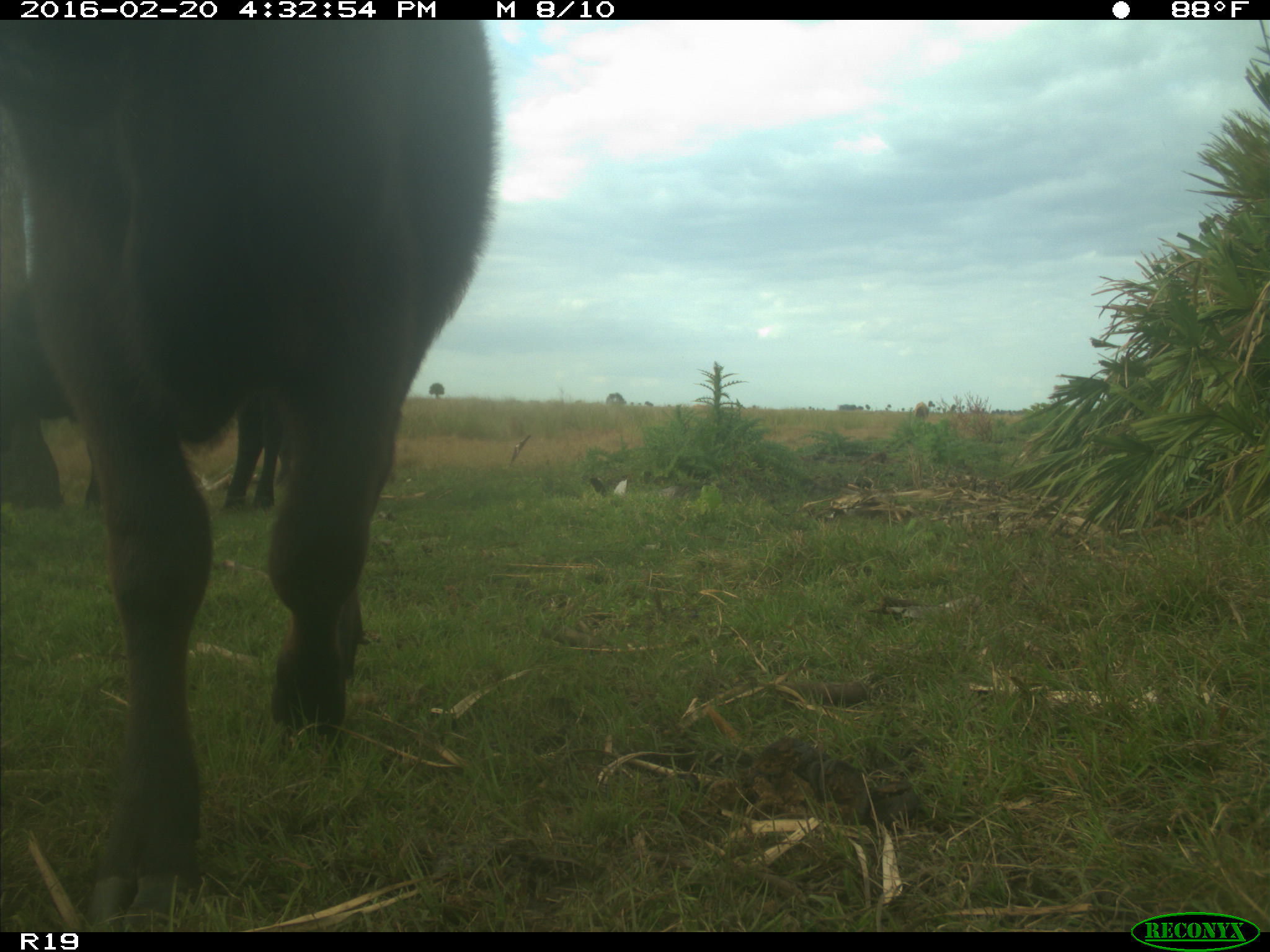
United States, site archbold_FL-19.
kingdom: Animalia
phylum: Chordata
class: Mammalia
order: Artiodactyla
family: Bovidae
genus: Bos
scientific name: Bos taurus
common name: domestic cow